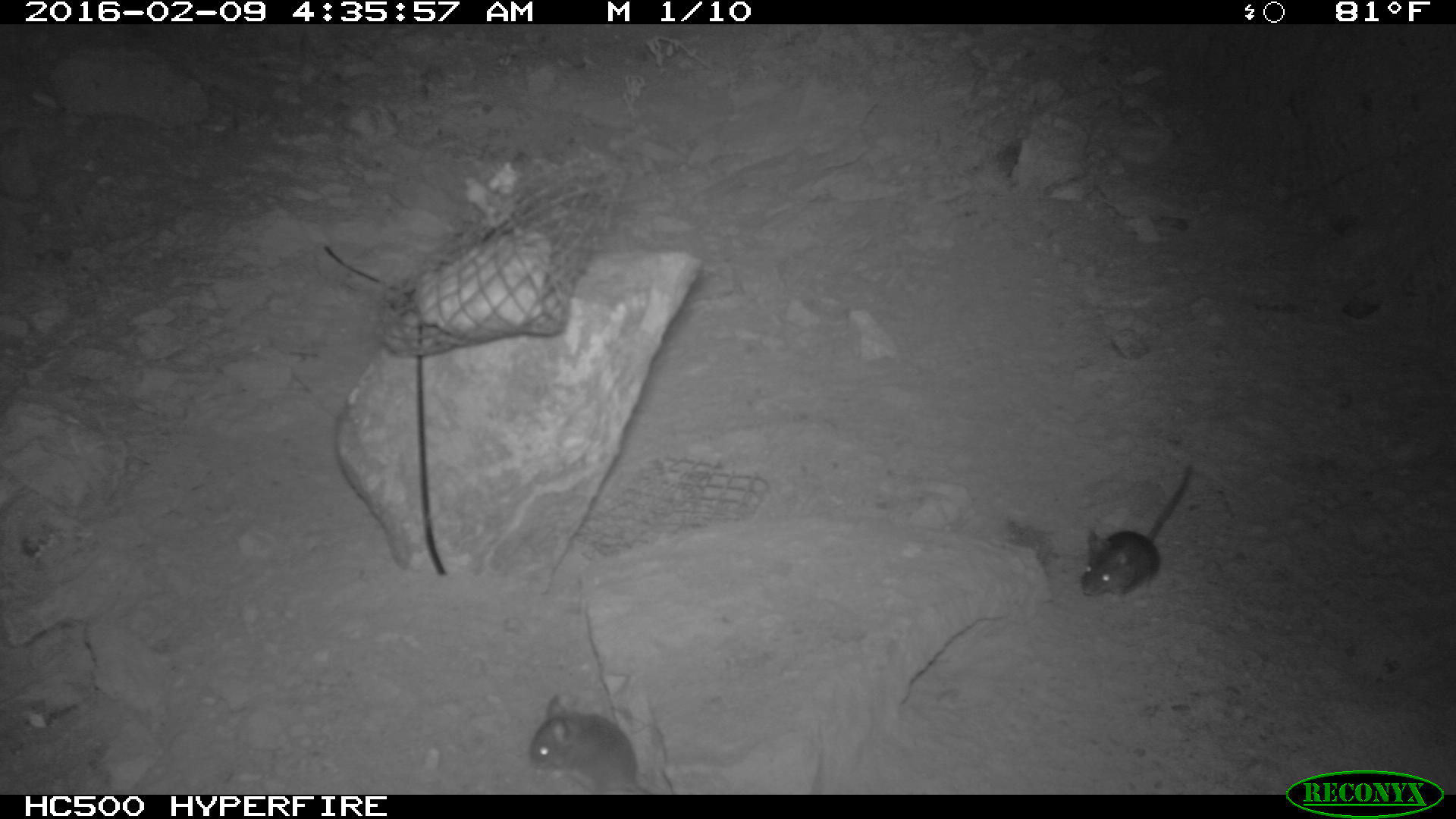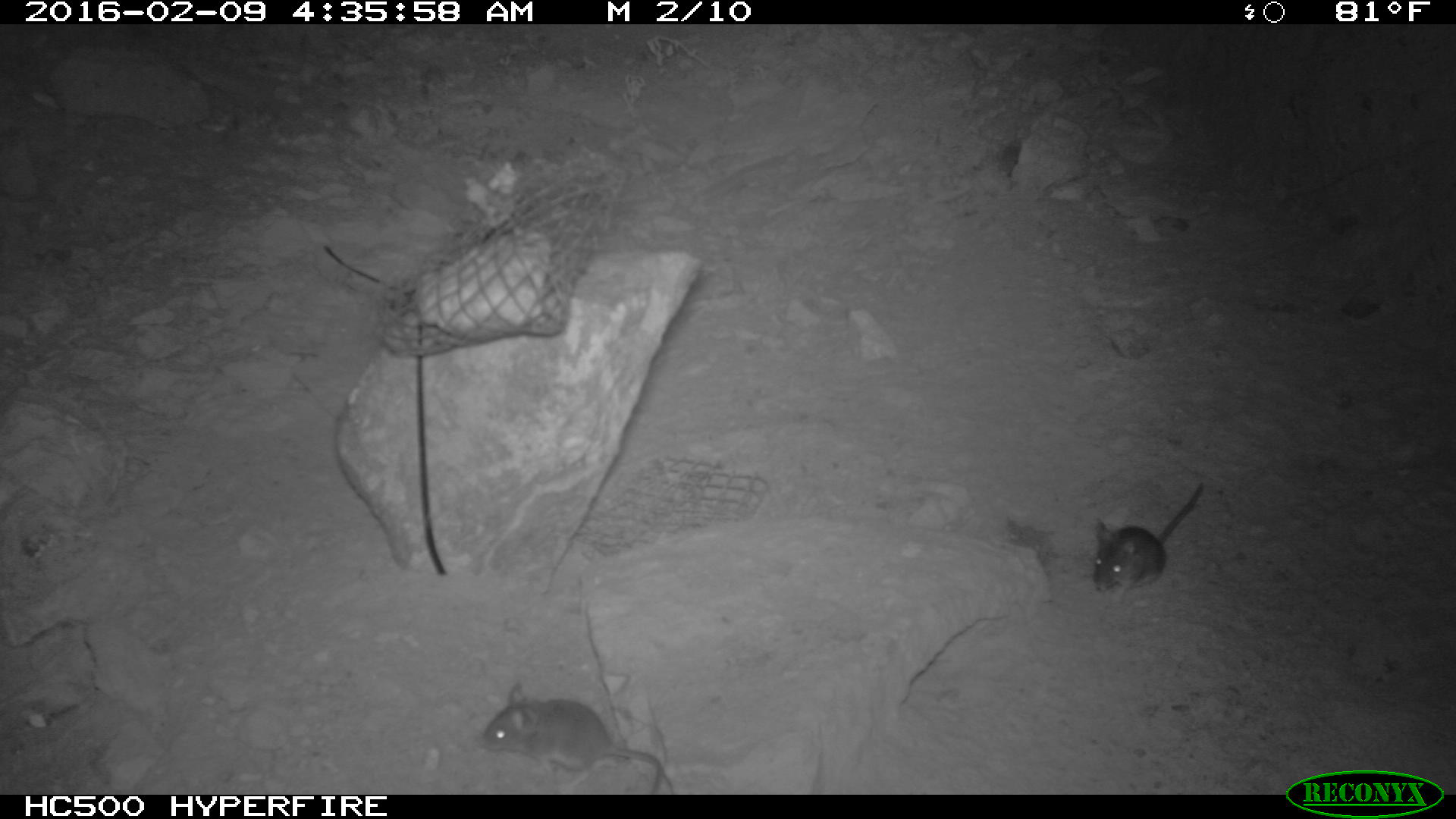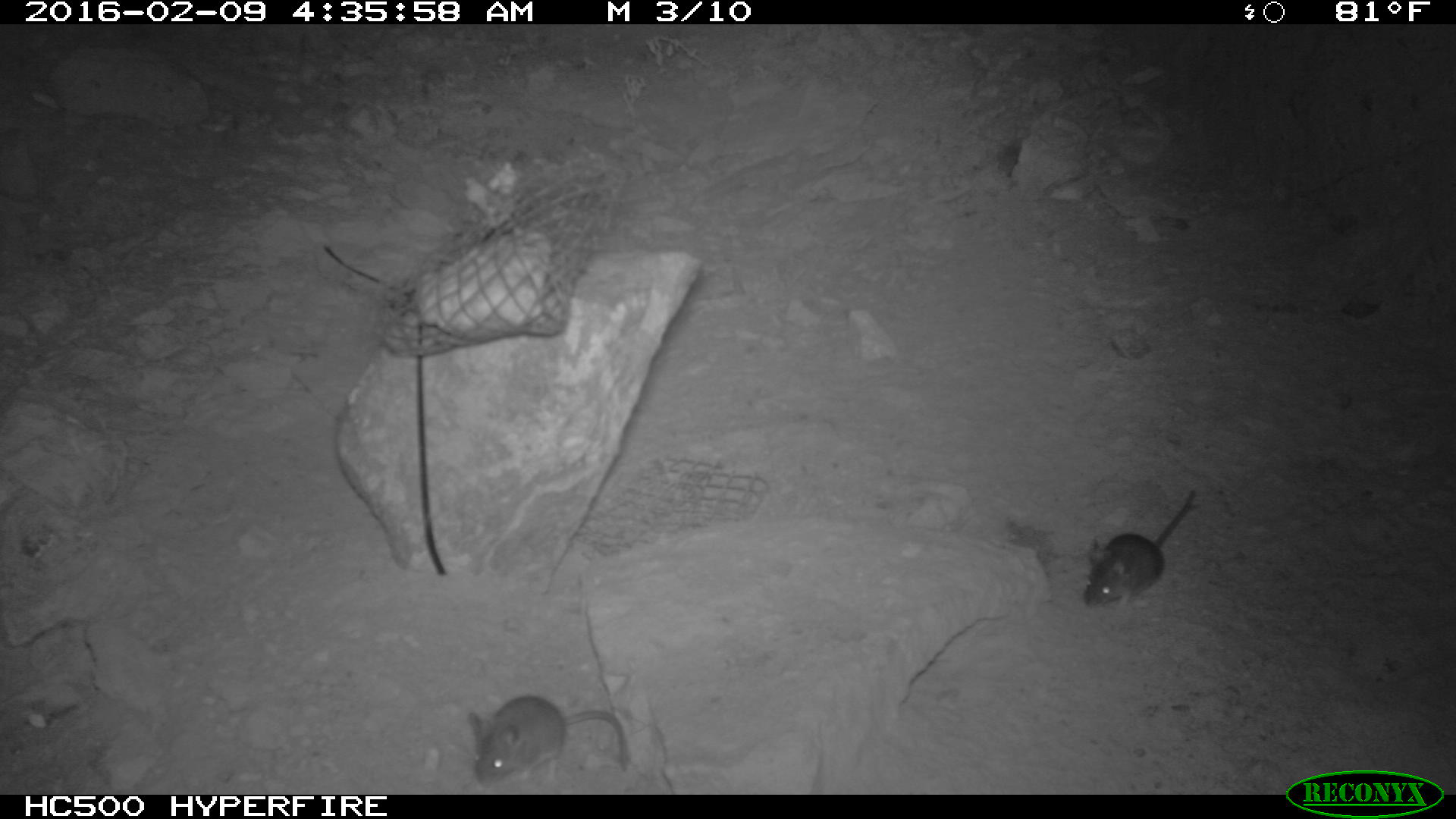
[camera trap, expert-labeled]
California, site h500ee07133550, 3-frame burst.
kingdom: Animalia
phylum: Chordata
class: Mammalia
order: Rodentia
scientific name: Rodentia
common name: rodent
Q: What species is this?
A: Rodent (Rodentia).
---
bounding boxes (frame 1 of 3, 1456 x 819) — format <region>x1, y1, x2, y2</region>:
rodent: <region>1081, 463, 1195, 597</region>; <region>527, 691, 653, 795</region>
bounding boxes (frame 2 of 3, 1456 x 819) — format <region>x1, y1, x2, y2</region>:
rodent: <region>473, 678, 660, 795</region>; <region>1090, 479, 1205, 602</region>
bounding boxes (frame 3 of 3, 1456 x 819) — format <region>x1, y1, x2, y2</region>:
rodent: <region>466, 695, 626, 786</region>; <region>1083, 488, 1195, 608</region>